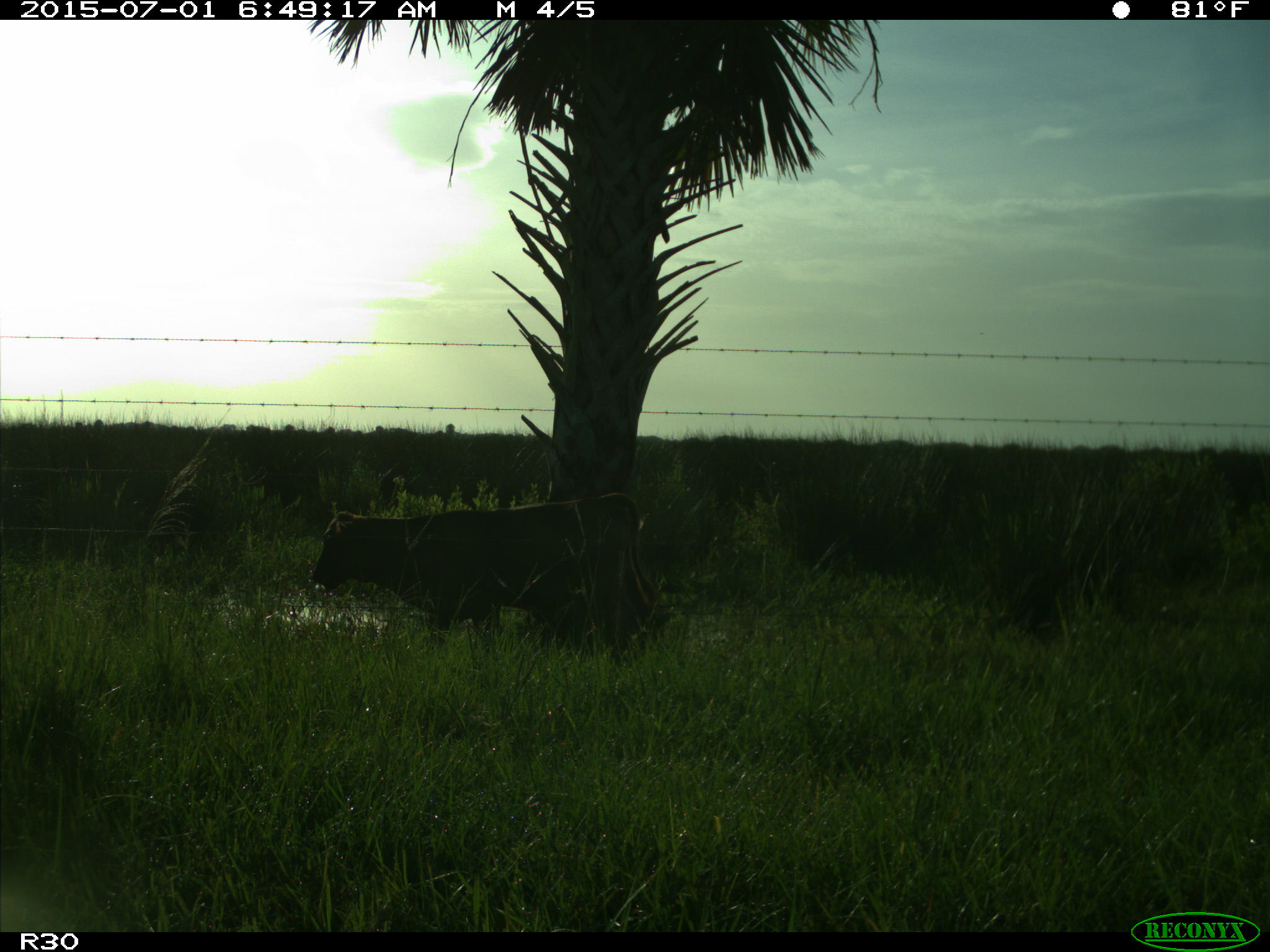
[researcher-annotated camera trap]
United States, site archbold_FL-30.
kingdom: Animalia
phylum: Chordata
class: Mammalia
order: Artiodactyla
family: Bovidae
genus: Bos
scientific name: Bos taurus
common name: domestic cow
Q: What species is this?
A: Bos taurus (domestic cow).